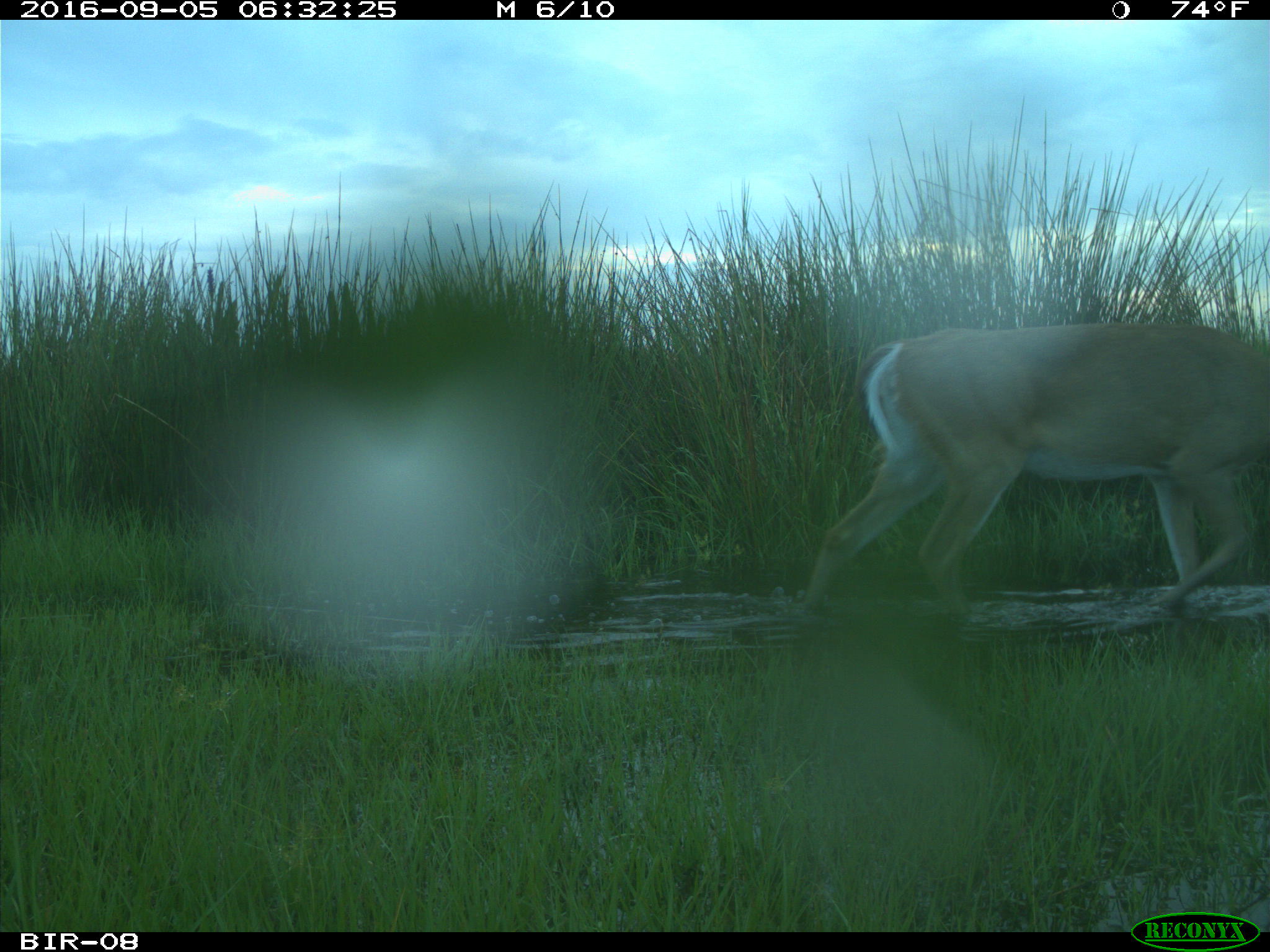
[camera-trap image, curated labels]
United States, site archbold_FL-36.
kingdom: Animalia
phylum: Chordata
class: Mammalia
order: Artiodactyla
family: Cervidae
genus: Odocoileus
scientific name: Odocoileus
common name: deer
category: unidentified deer